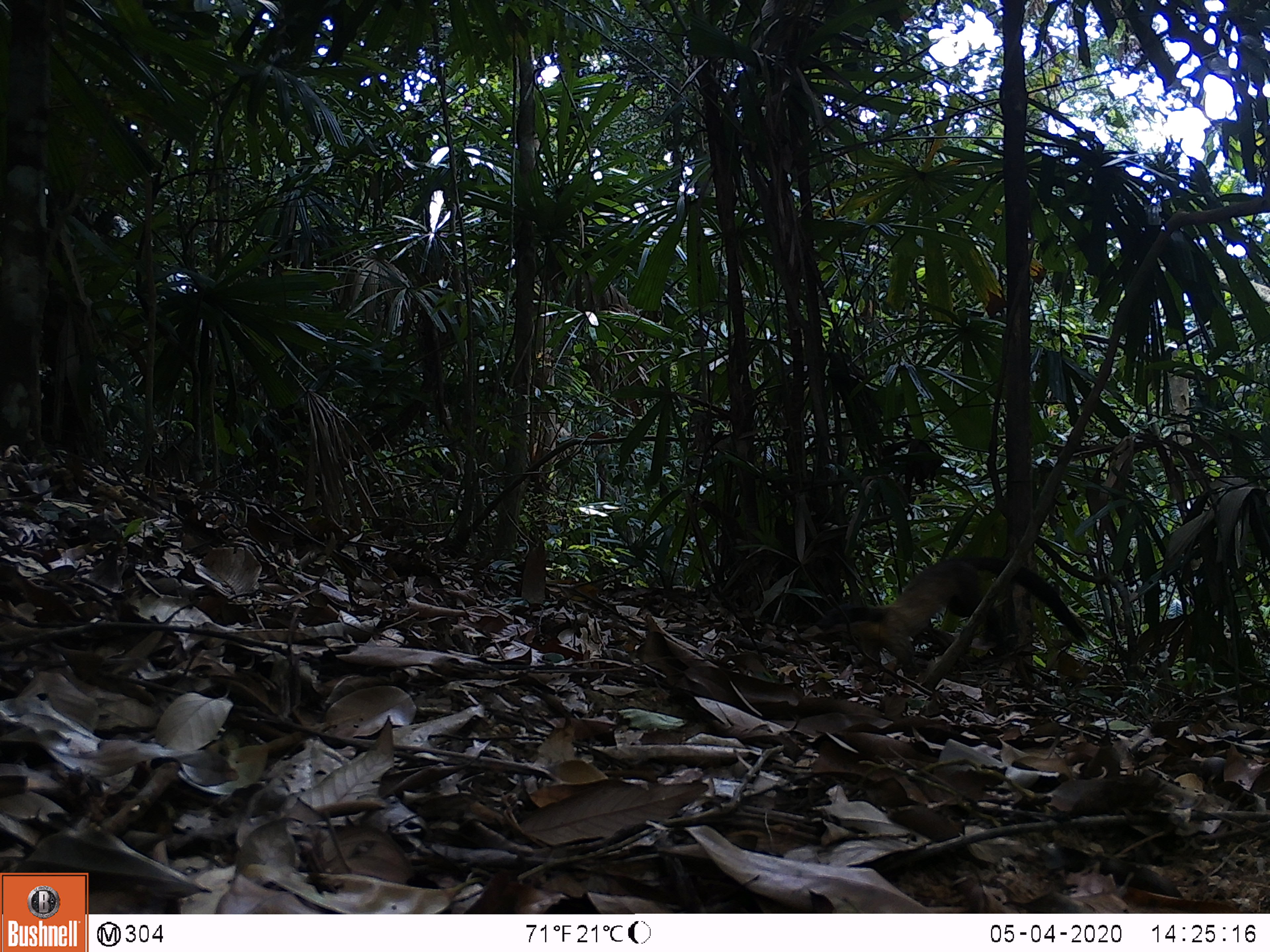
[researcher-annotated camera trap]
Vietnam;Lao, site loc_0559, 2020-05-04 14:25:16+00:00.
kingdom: Animalia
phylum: Chordata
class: Mammalia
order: Carnivora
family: Mustelidae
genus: Martes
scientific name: Martes flavigula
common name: yellow-throated marten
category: yellow throated marten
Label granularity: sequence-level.